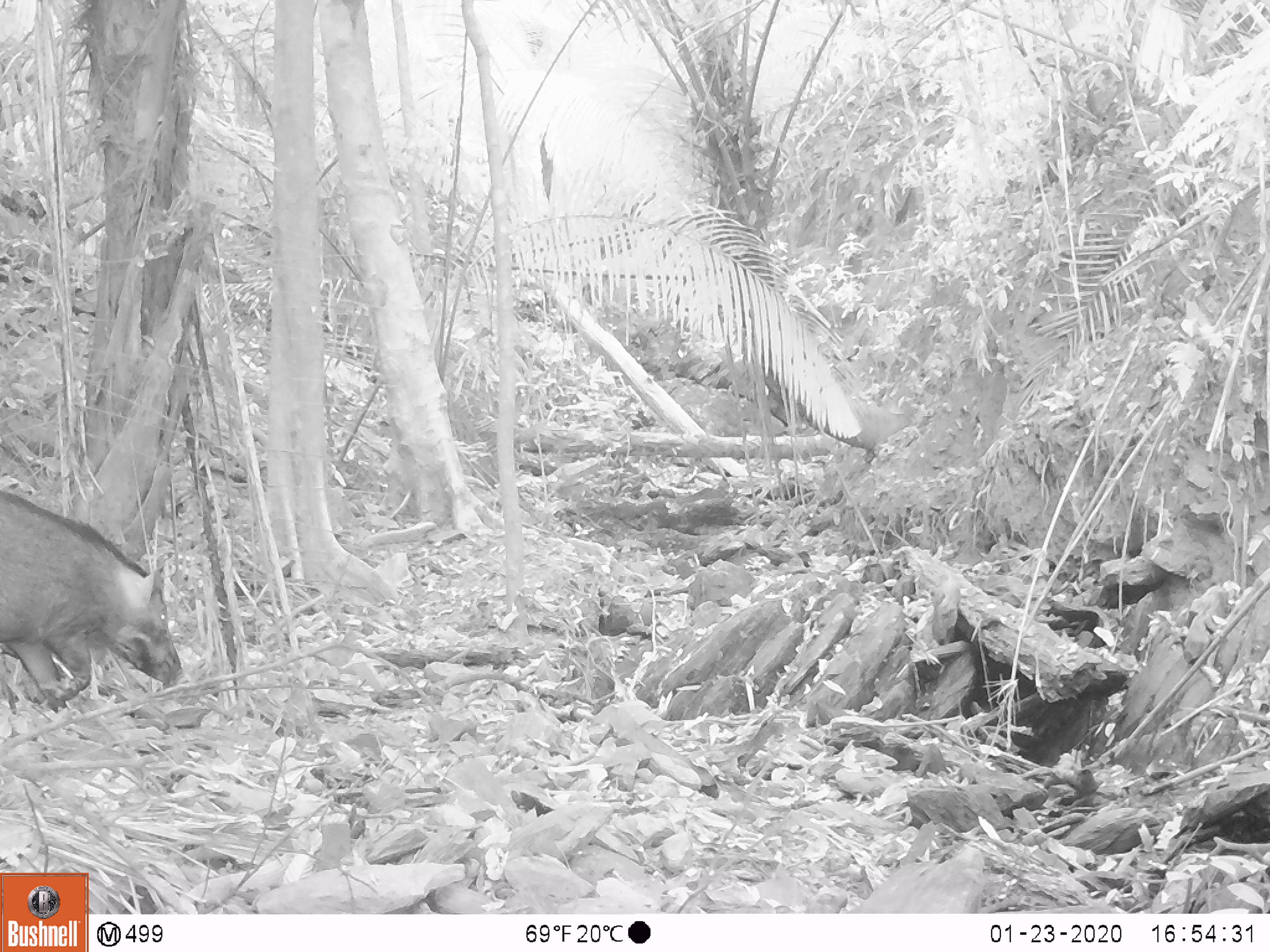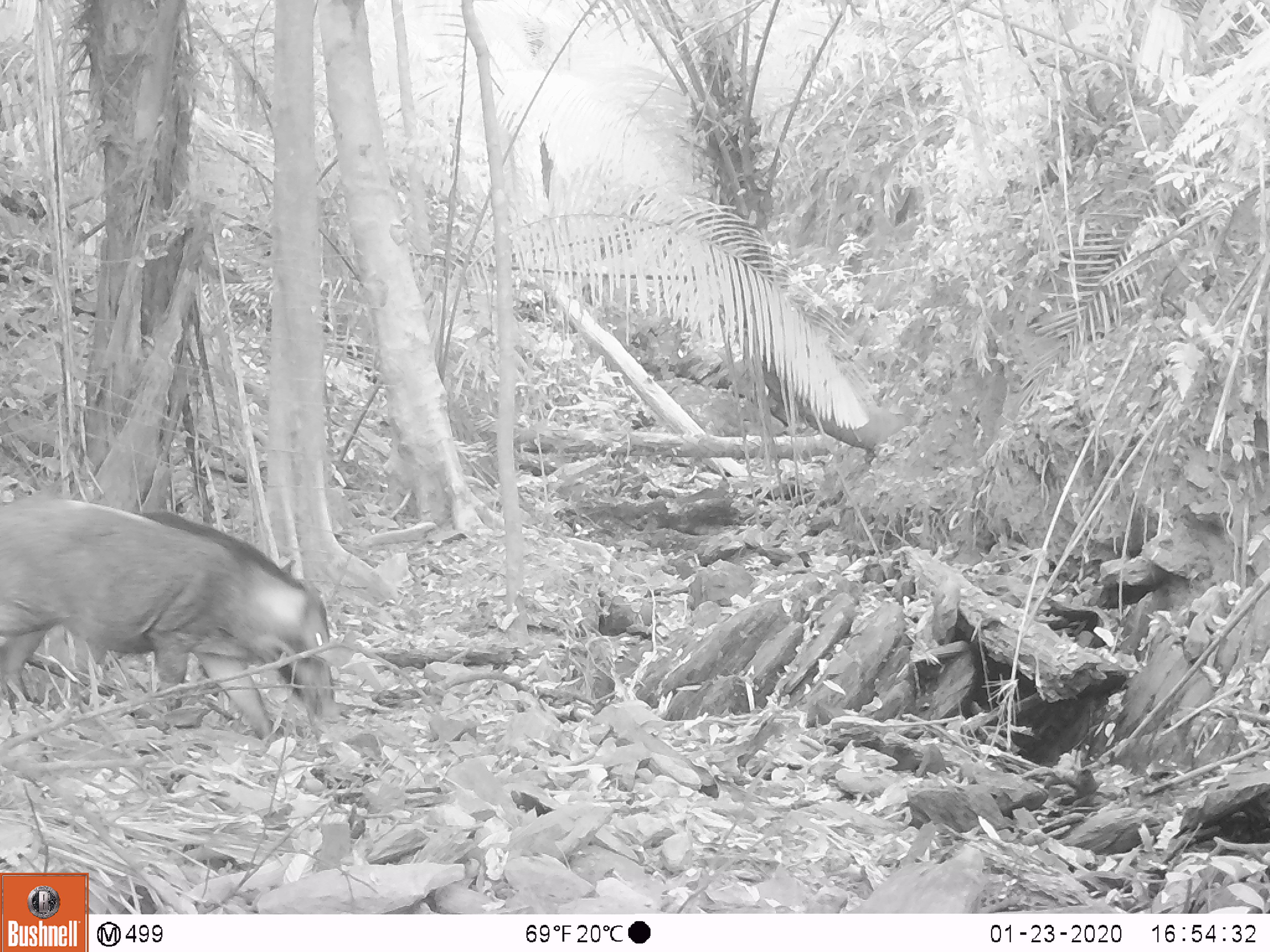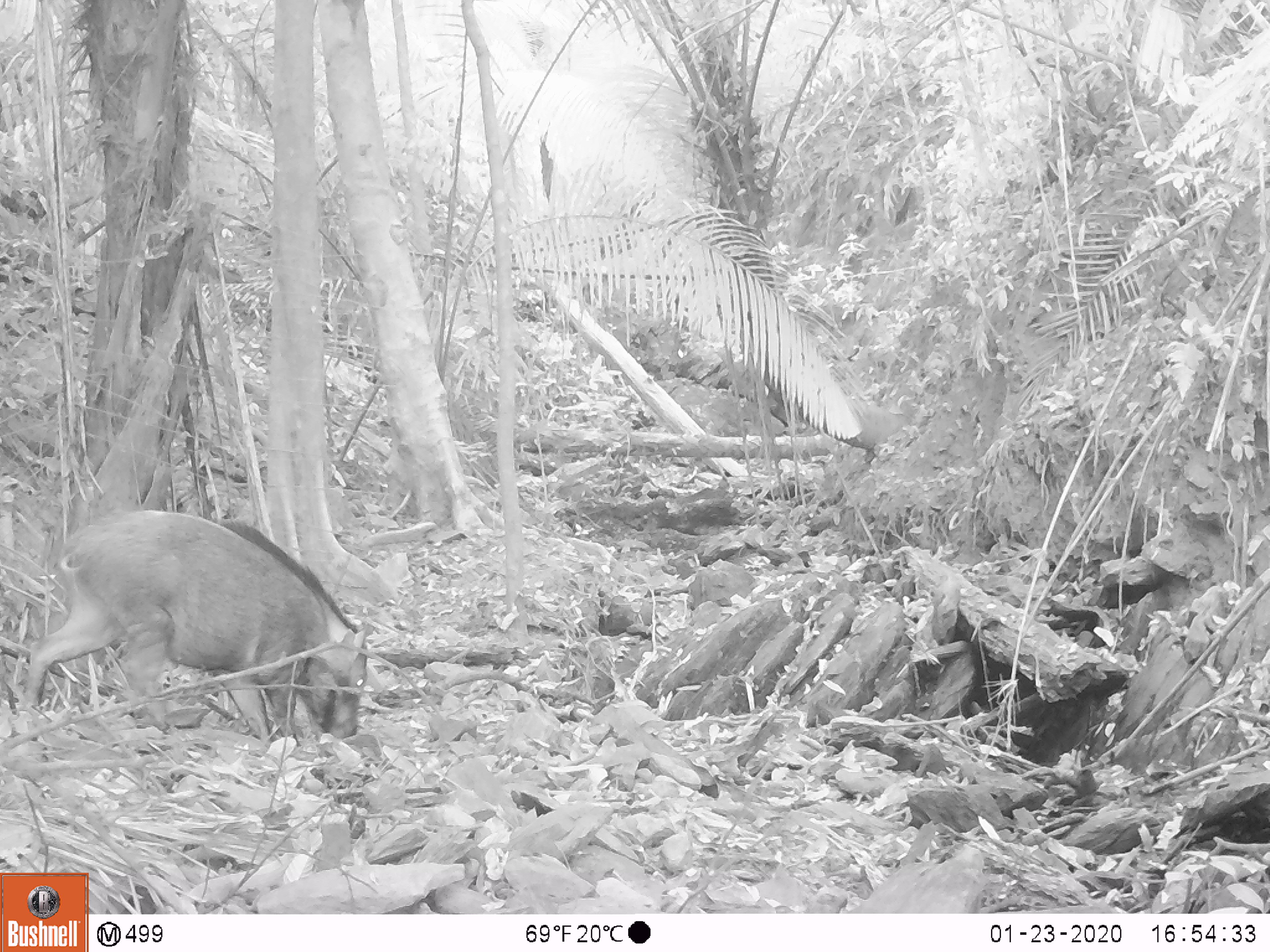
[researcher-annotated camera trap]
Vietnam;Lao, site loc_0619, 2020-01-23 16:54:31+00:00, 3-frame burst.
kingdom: Animalia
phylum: Chordata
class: Mammalia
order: Artiodactyla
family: Suidae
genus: Sus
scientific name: Sus scrofa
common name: eurasian wild pig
Eurasian wild pig (Sus scrofa). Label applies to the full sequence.